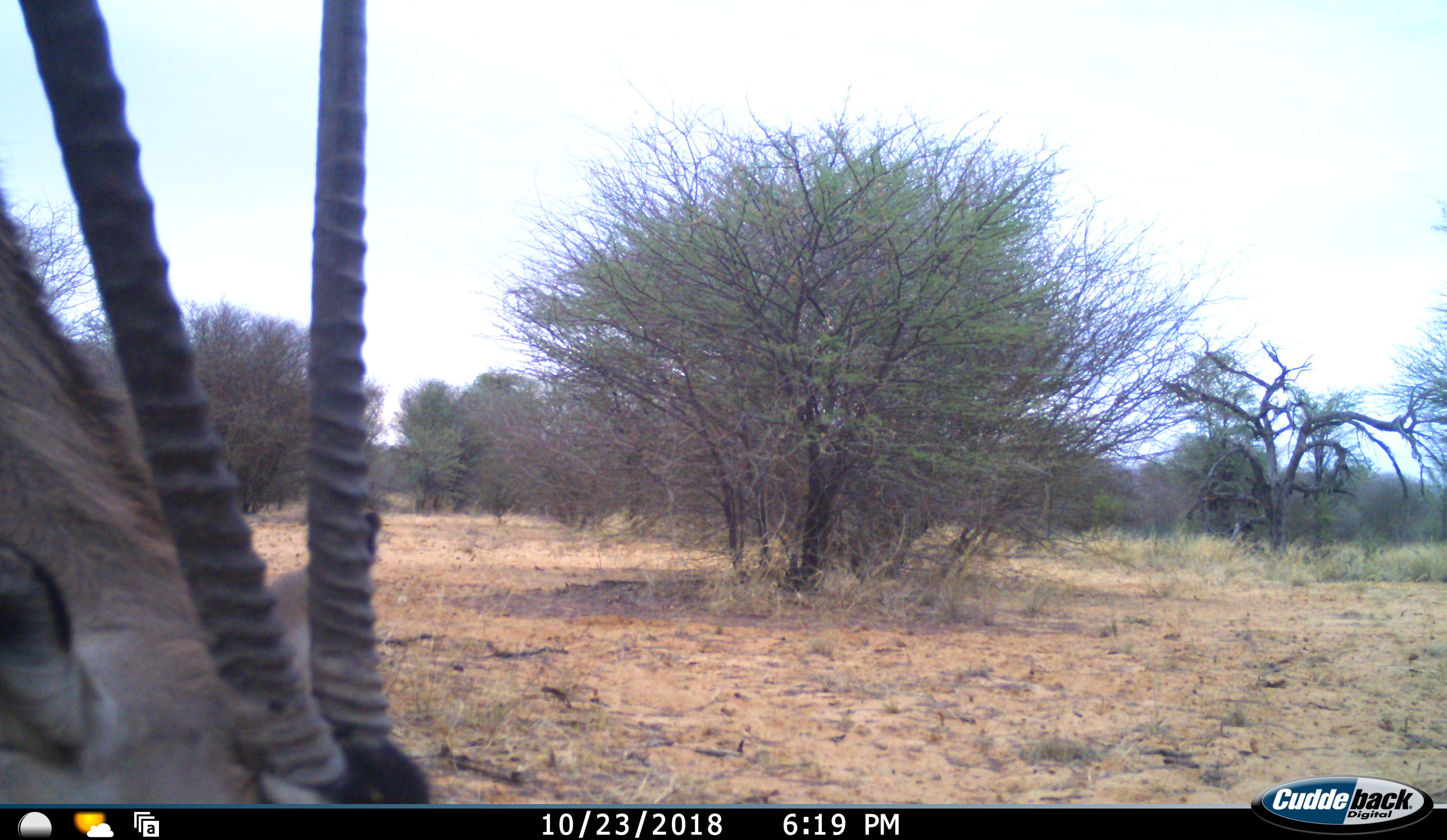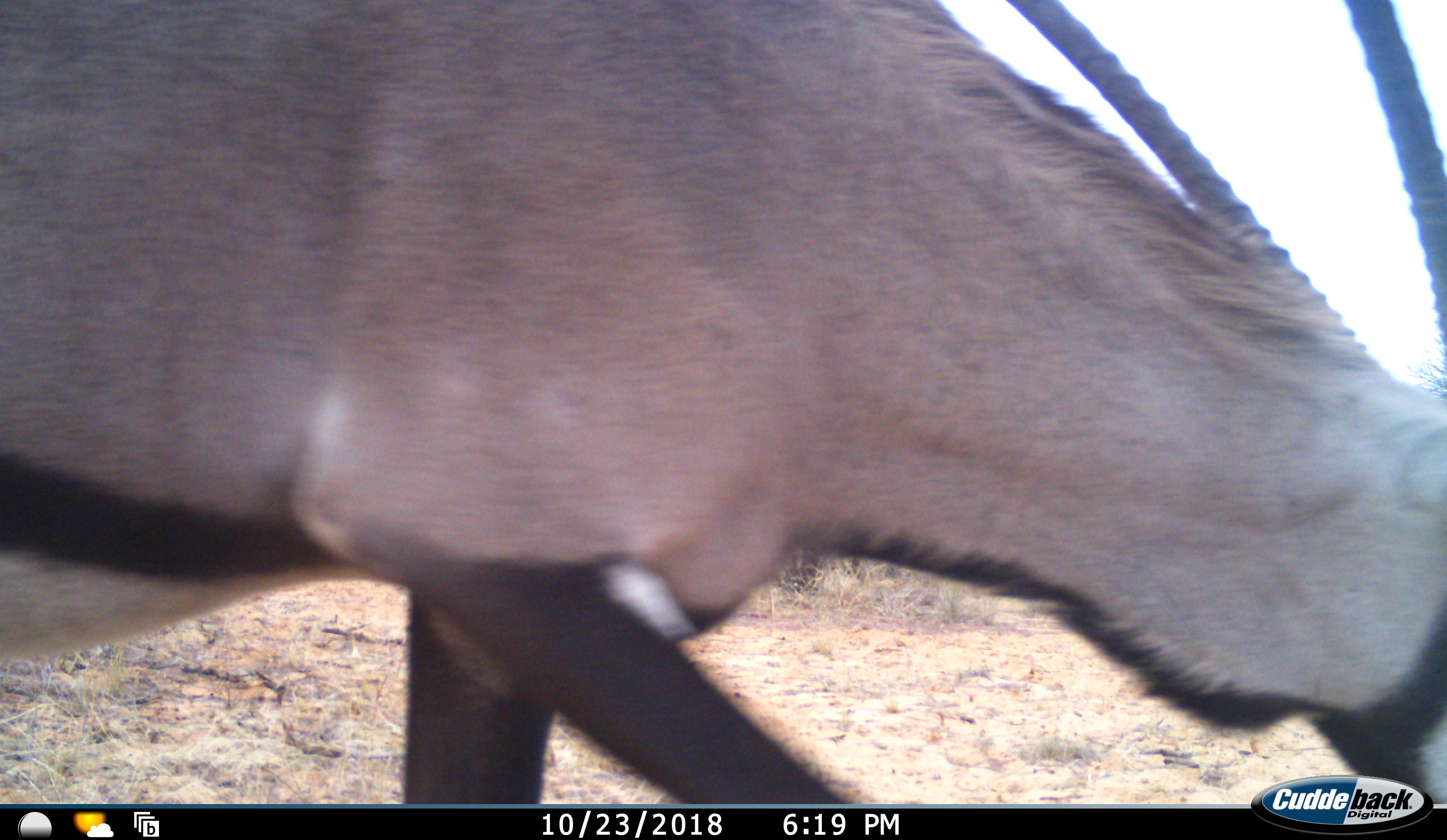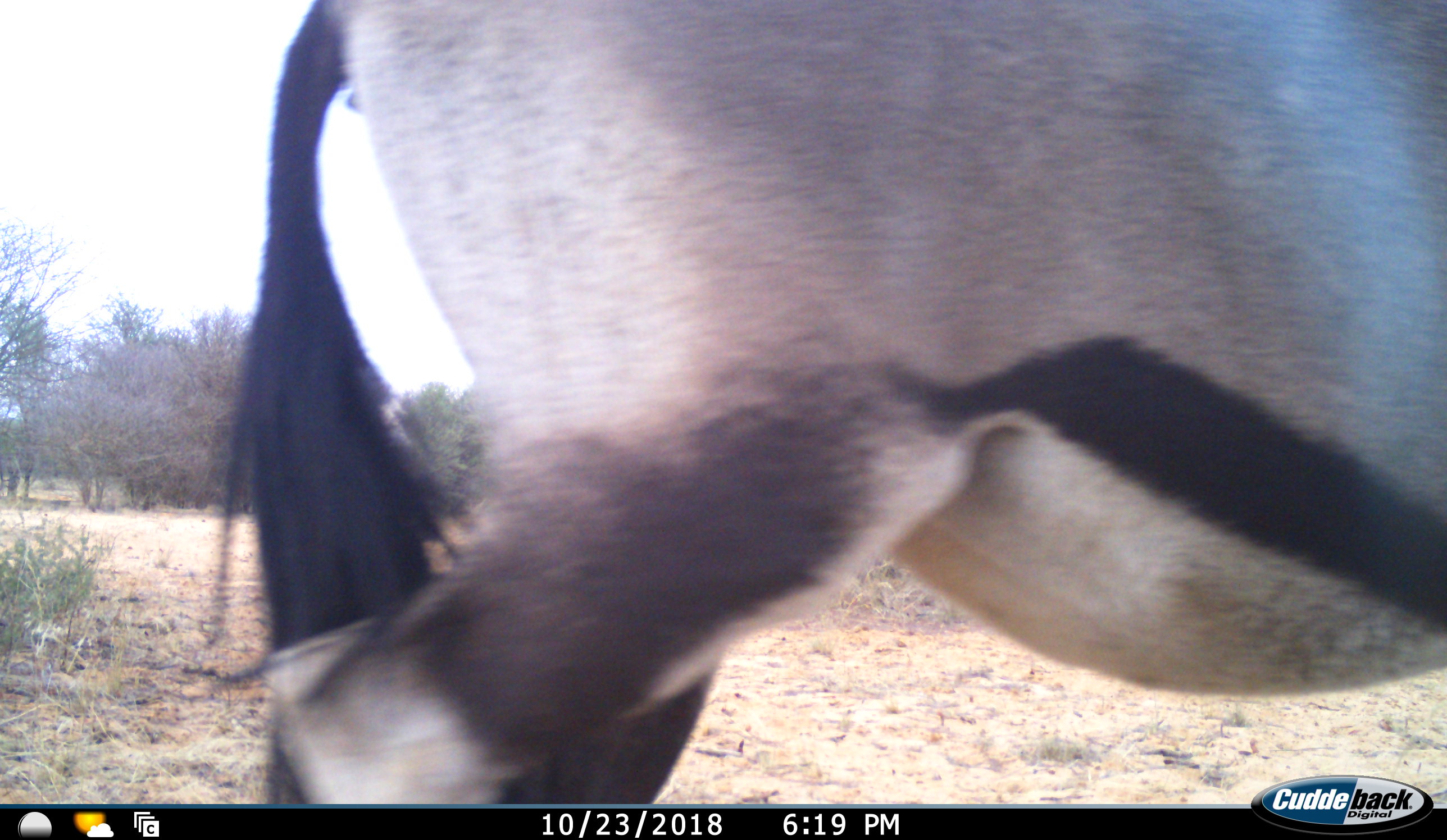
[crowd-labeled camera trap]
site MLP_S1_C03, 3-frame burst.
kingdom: Animalia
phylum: Chordata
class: Mammalia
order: Artiodactyla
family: Bovidae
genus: Oryx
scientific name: Oryx gazella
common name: gemsbok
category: oryx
Oryx (gemsbok) (Oryx gazella), count 1. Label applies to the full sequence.